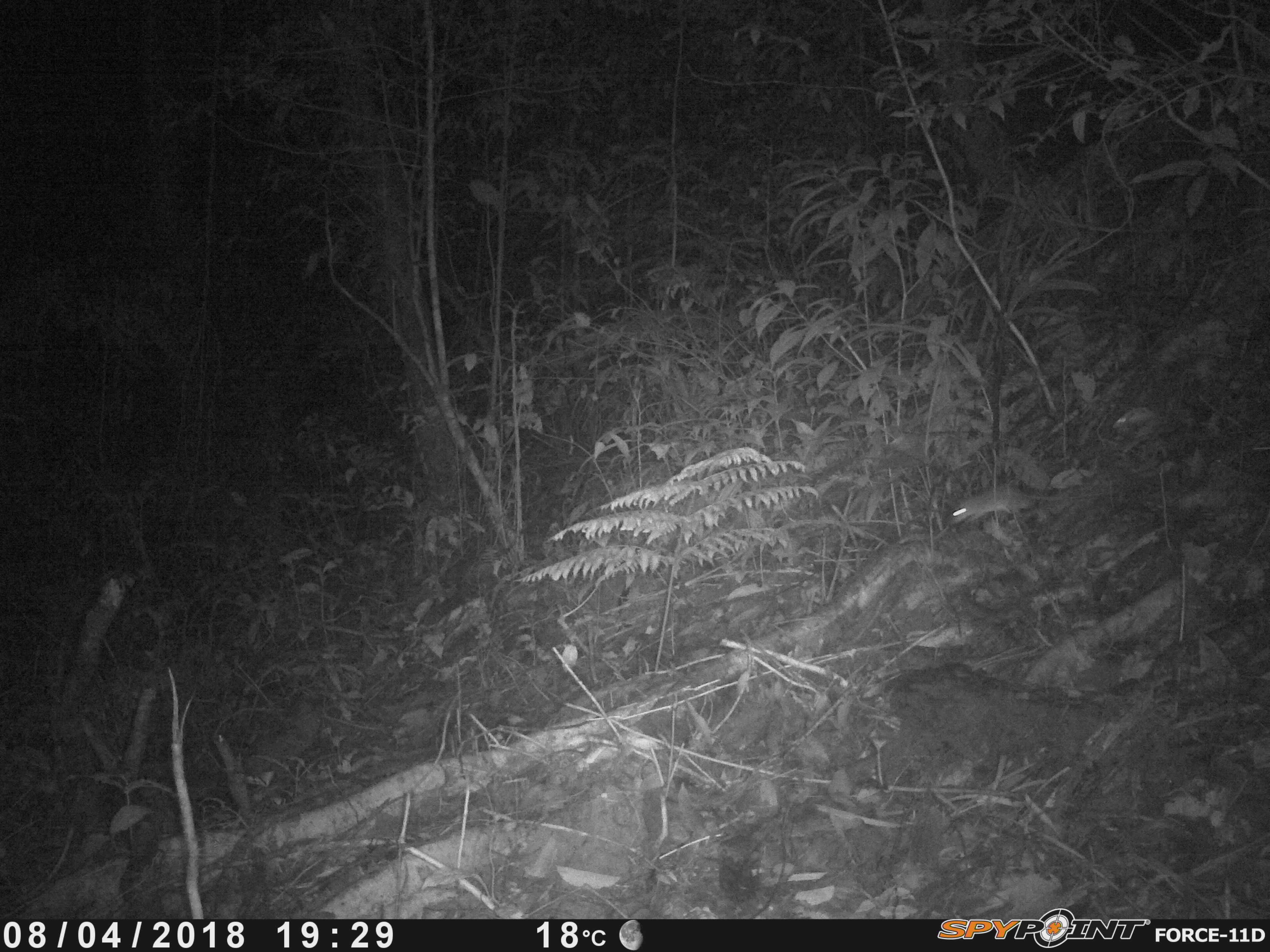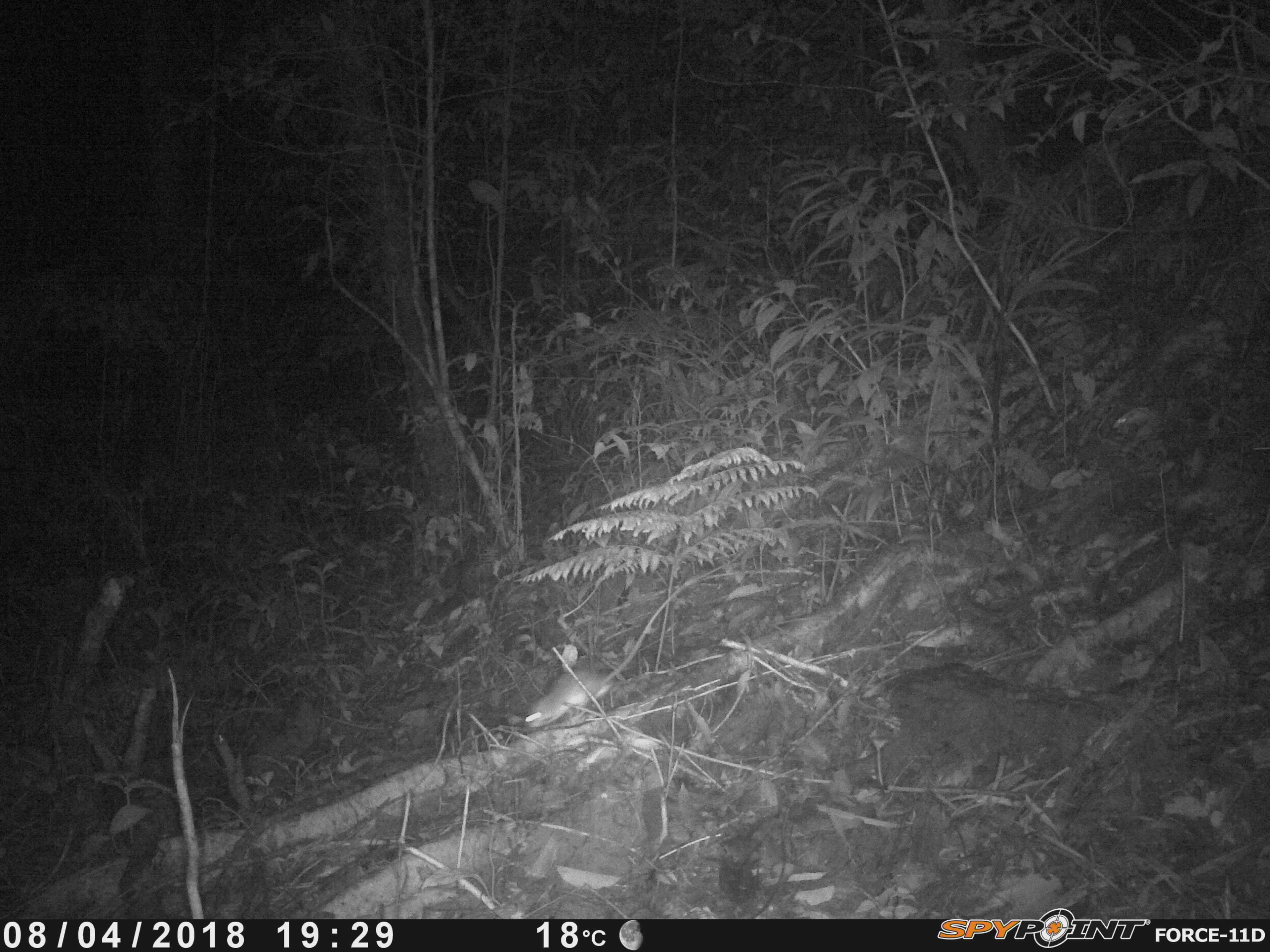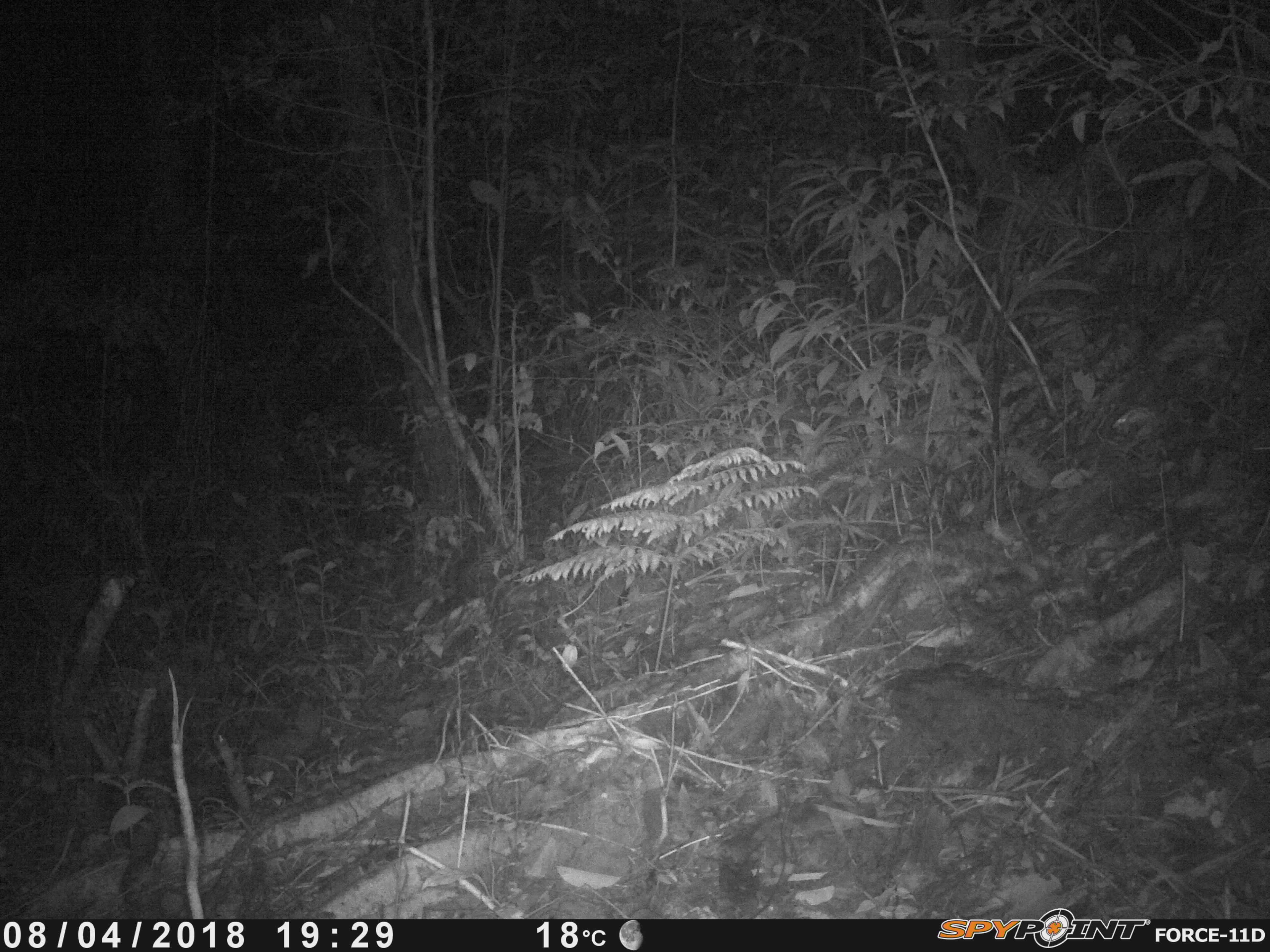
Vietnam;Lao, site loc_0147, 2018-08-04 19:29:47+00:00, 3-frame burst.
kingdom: Animalia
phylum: Chordata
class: Mammalia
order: Rodentia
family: Muridae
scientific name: Muridae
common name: old-world mice and rats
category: unidentified murid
Unidentified murid (old-world mice and rats) (Muridae). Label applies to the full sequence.